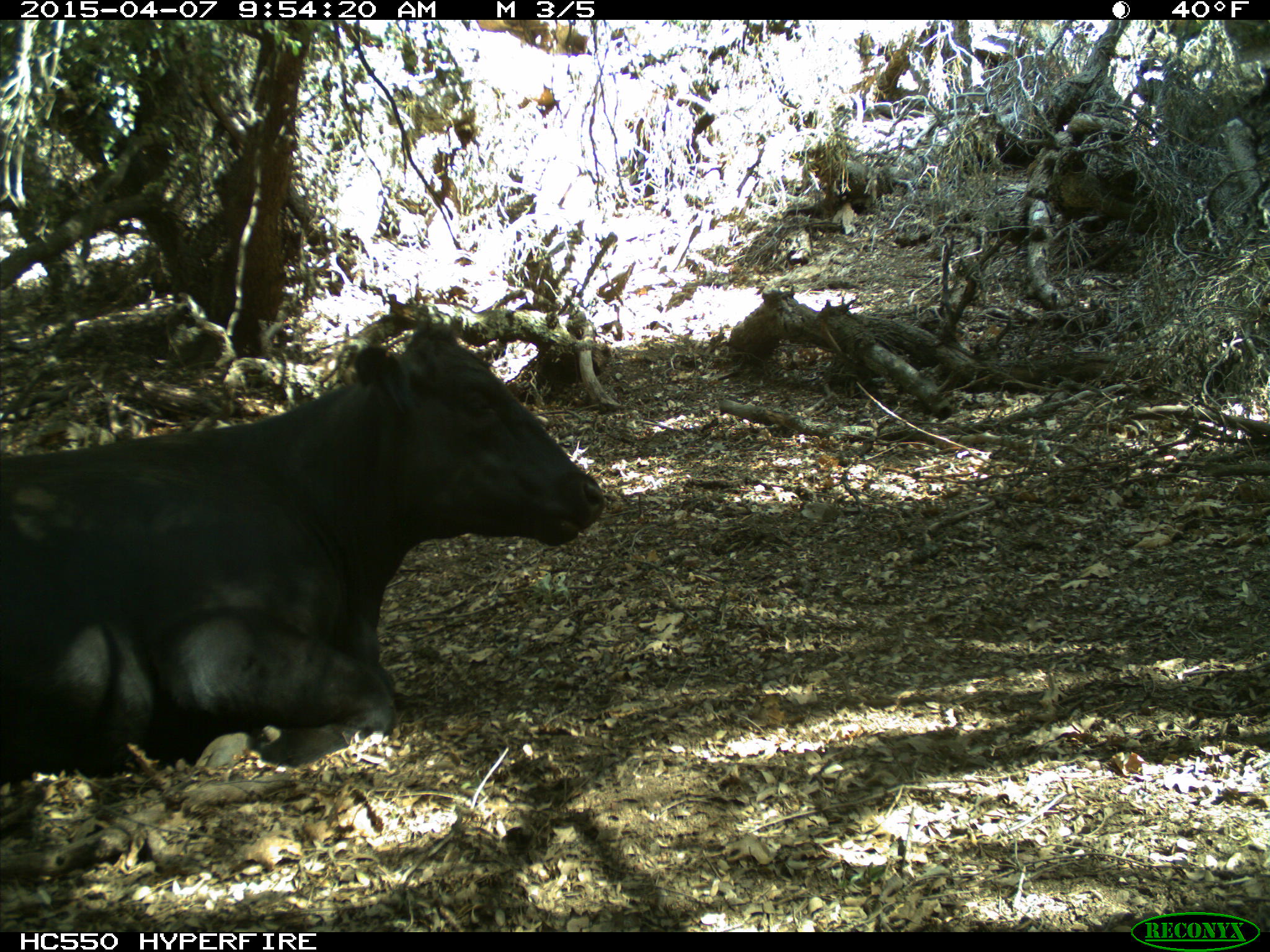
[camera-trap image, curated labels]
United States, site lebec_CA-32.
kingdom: Animalia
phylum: Chordata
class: Mammalia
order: Artiodactyla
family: Bovidae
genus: Bos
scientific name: Bos taurus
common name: domestic cow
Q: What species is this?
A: Bos taurus (domestic cow).